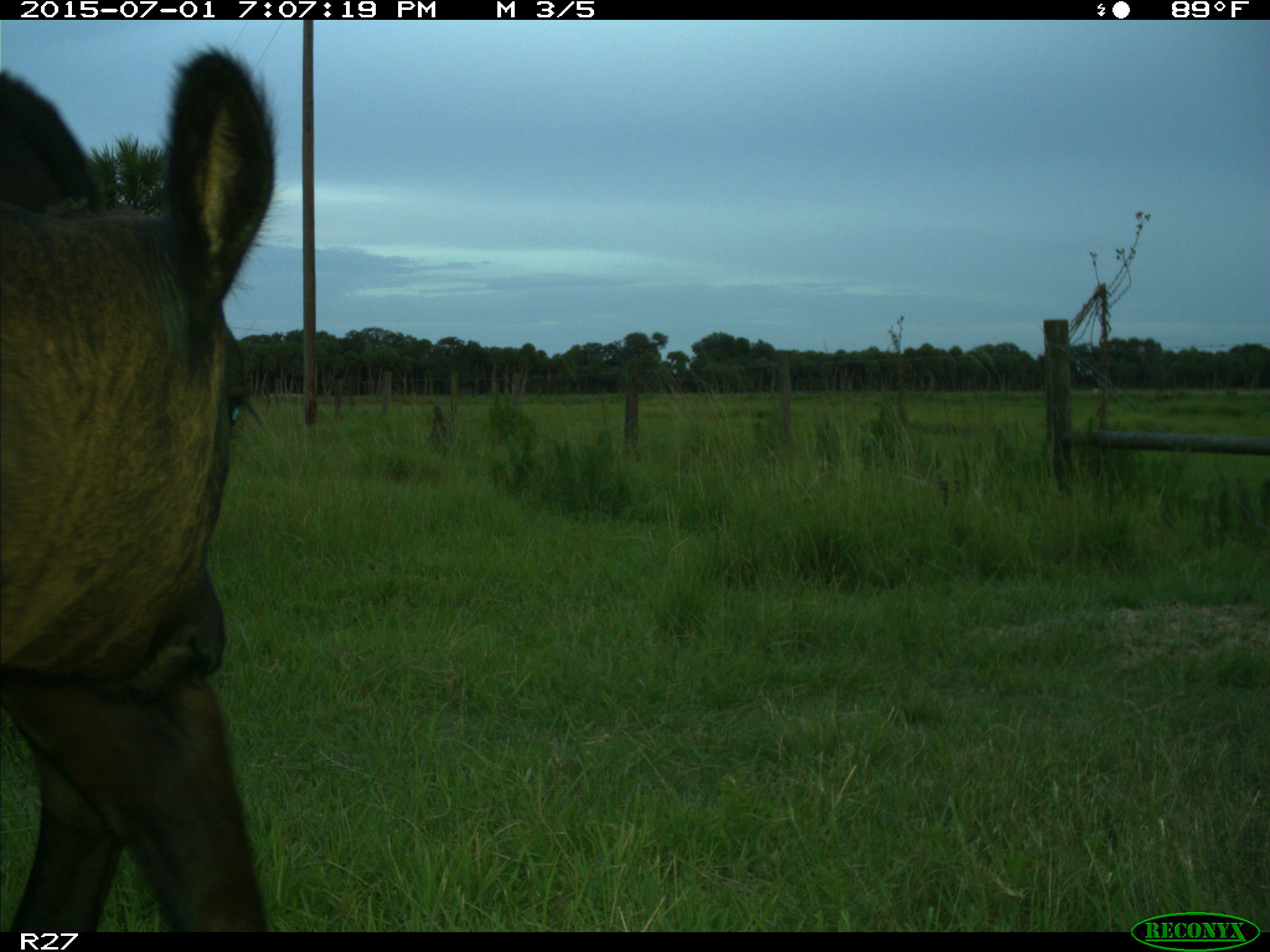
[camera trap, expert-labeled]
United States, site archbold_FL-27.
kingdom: Animalia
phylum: Chordata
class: Mammalia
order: Artiodactyla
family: Bovidae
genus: Bos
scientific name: Bos taurus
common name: domestic cow